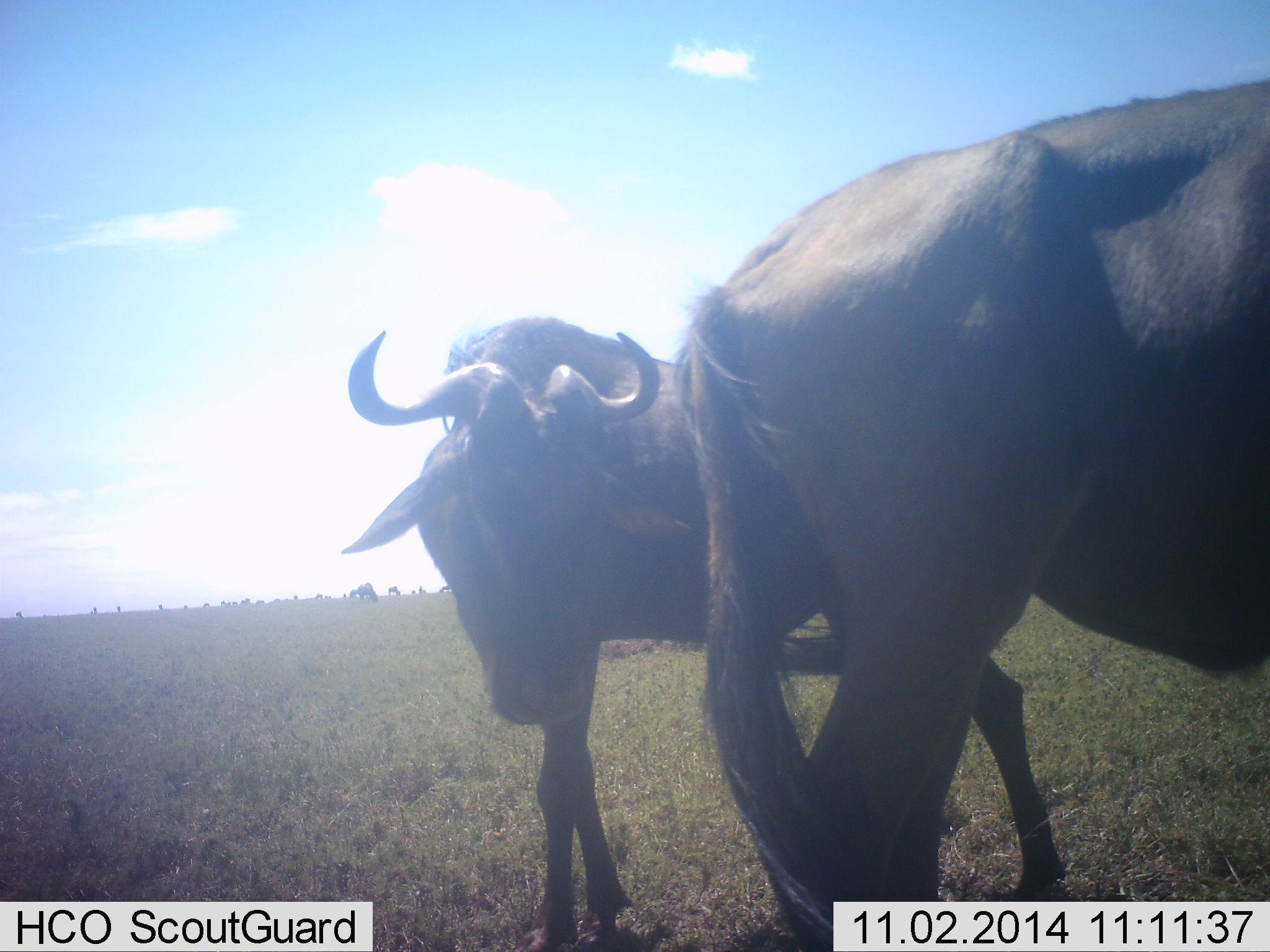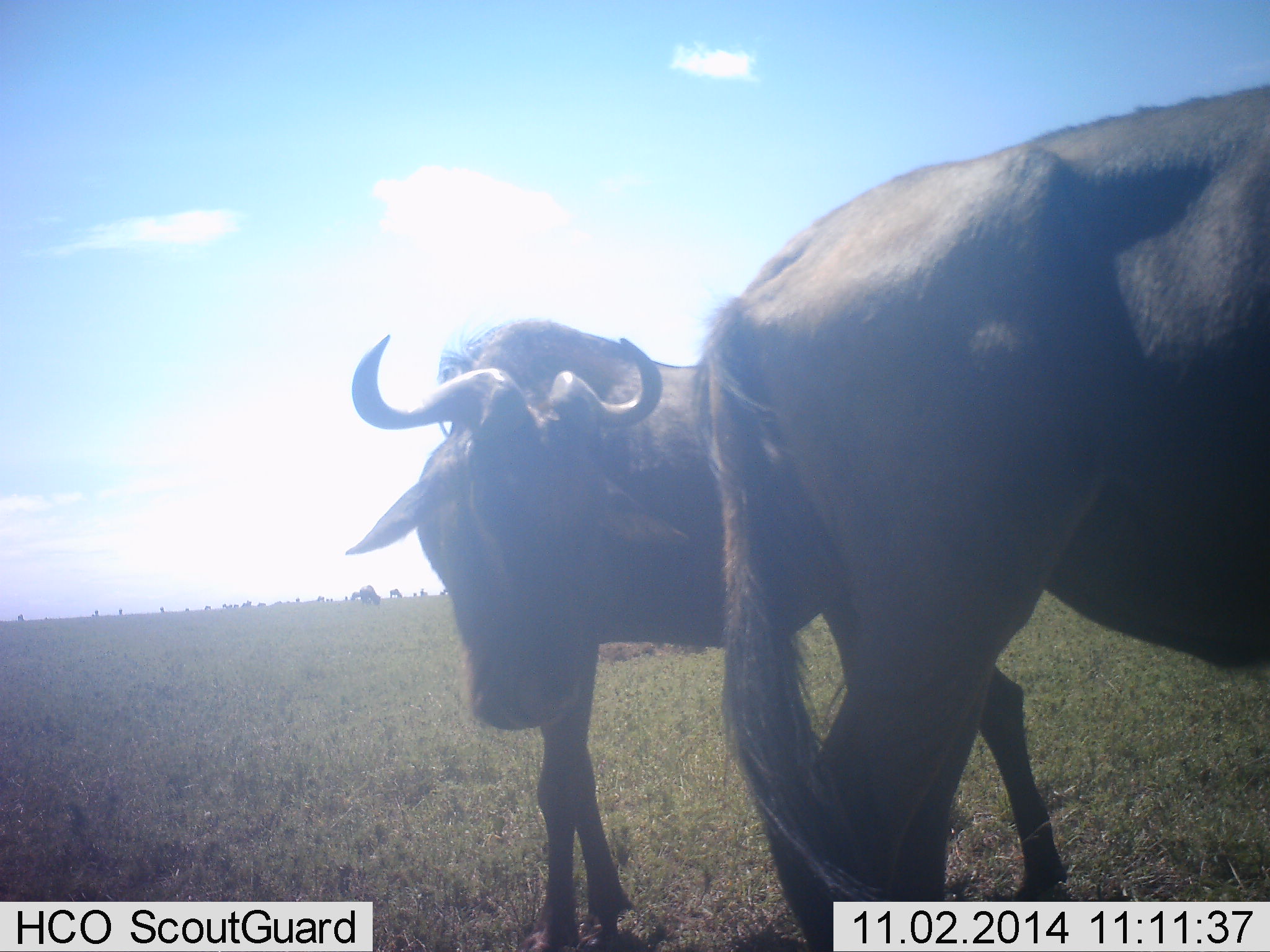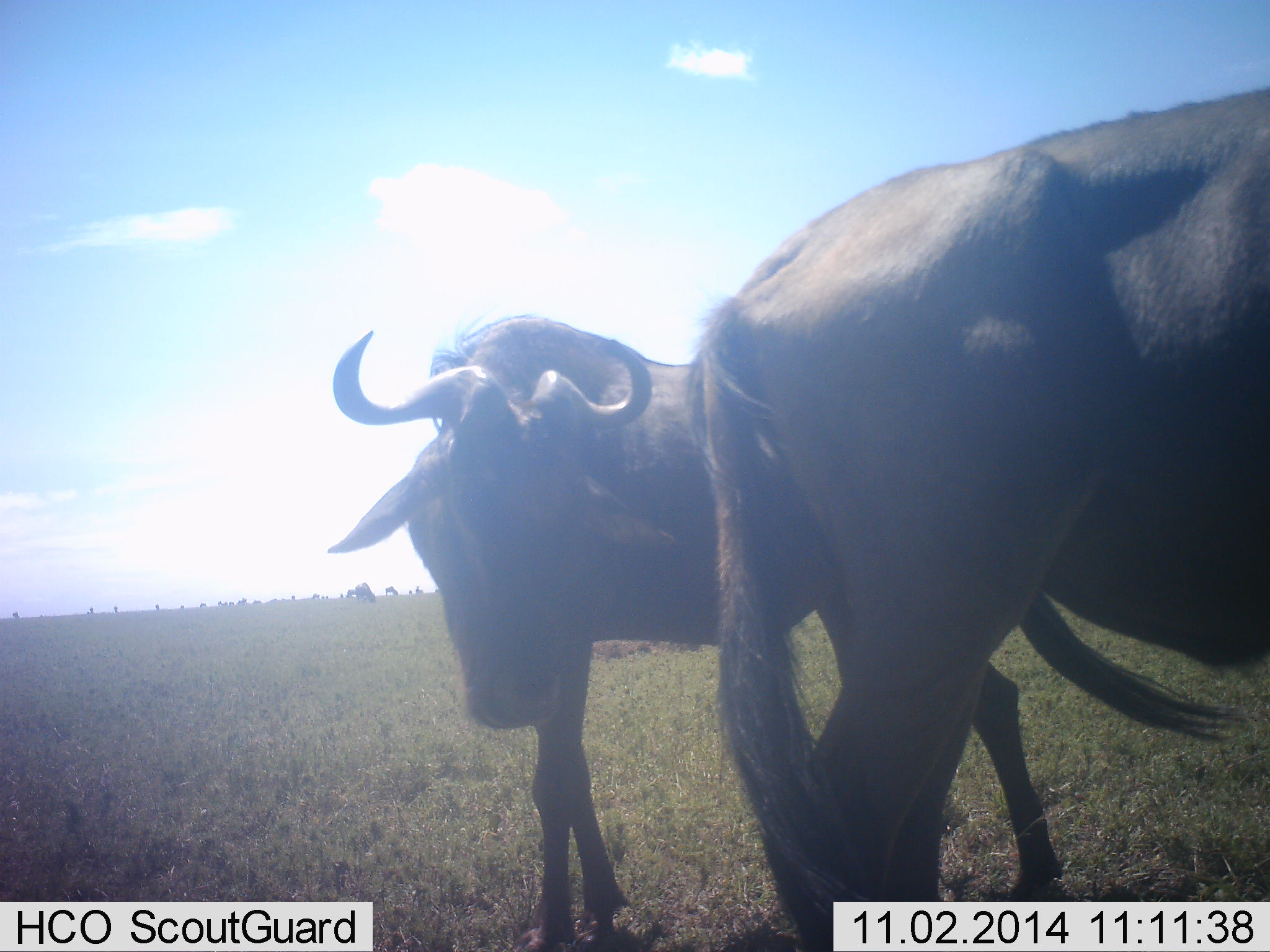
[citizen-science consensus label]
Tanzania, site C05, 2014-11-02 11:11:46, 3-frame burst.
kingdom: Animalia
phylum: Chordata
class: Mammalia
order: Artiodactyla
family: Bovidae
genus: Connochaetes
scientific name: Connochaetes taurinus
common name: blue wildebeest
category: wildebeest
Wildebeest (blue wildebeest) (Connochaetes taurinus), count 2. Behavior (volunteer vote fractions): standing 100%, resting 0%, moving 0%, interacting 10%. Young present (vote fraction): 0%. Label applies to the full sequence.